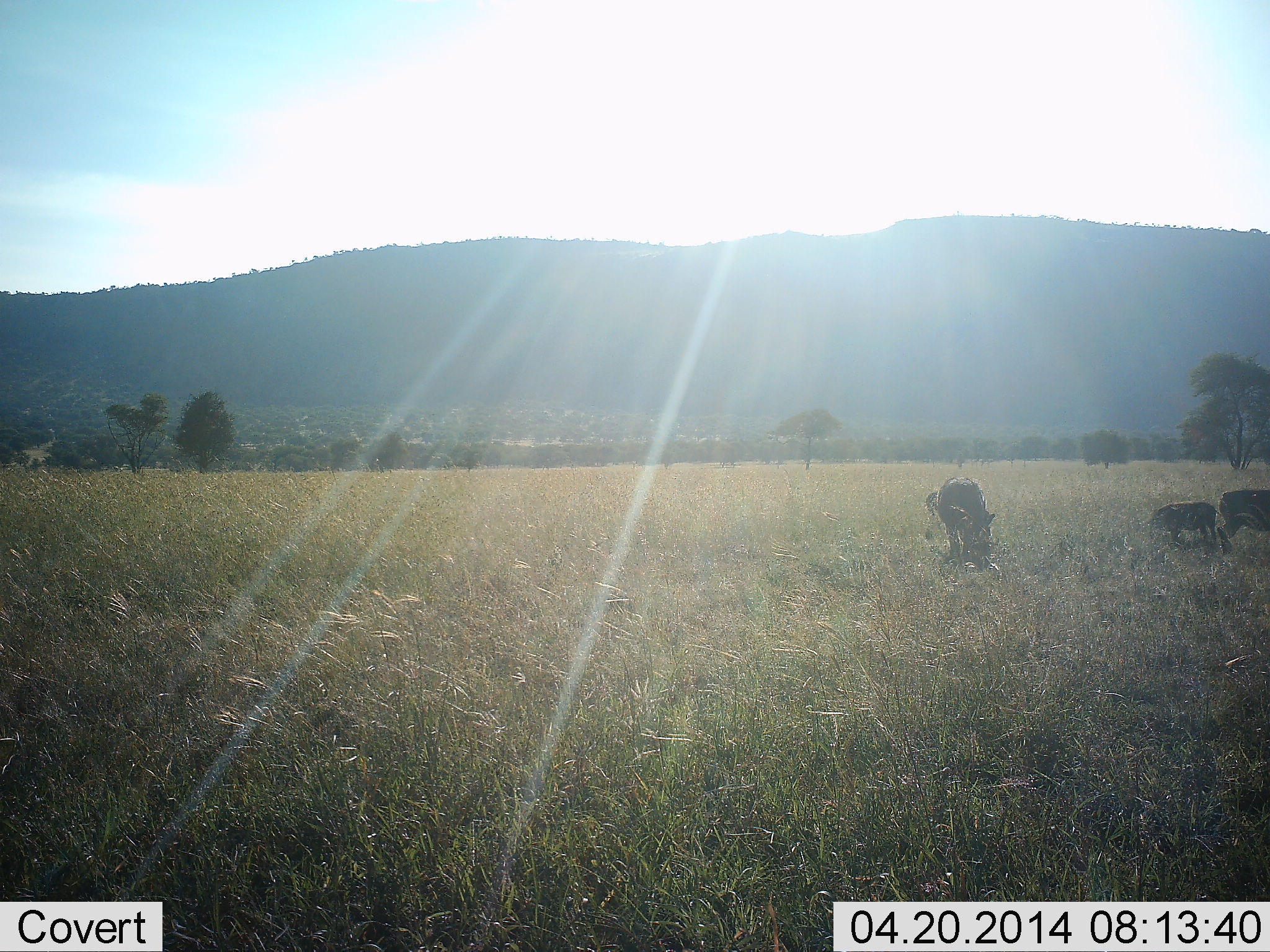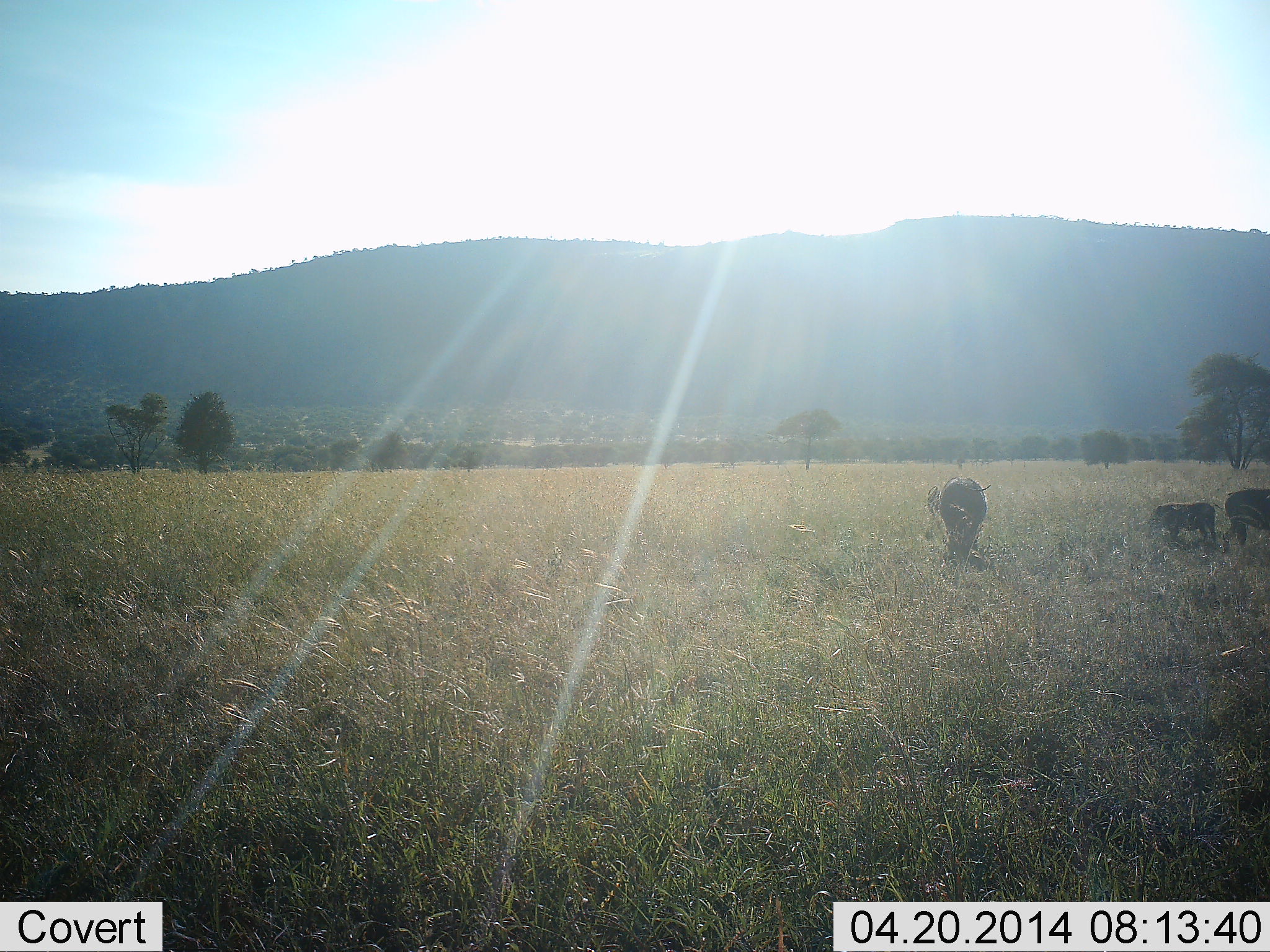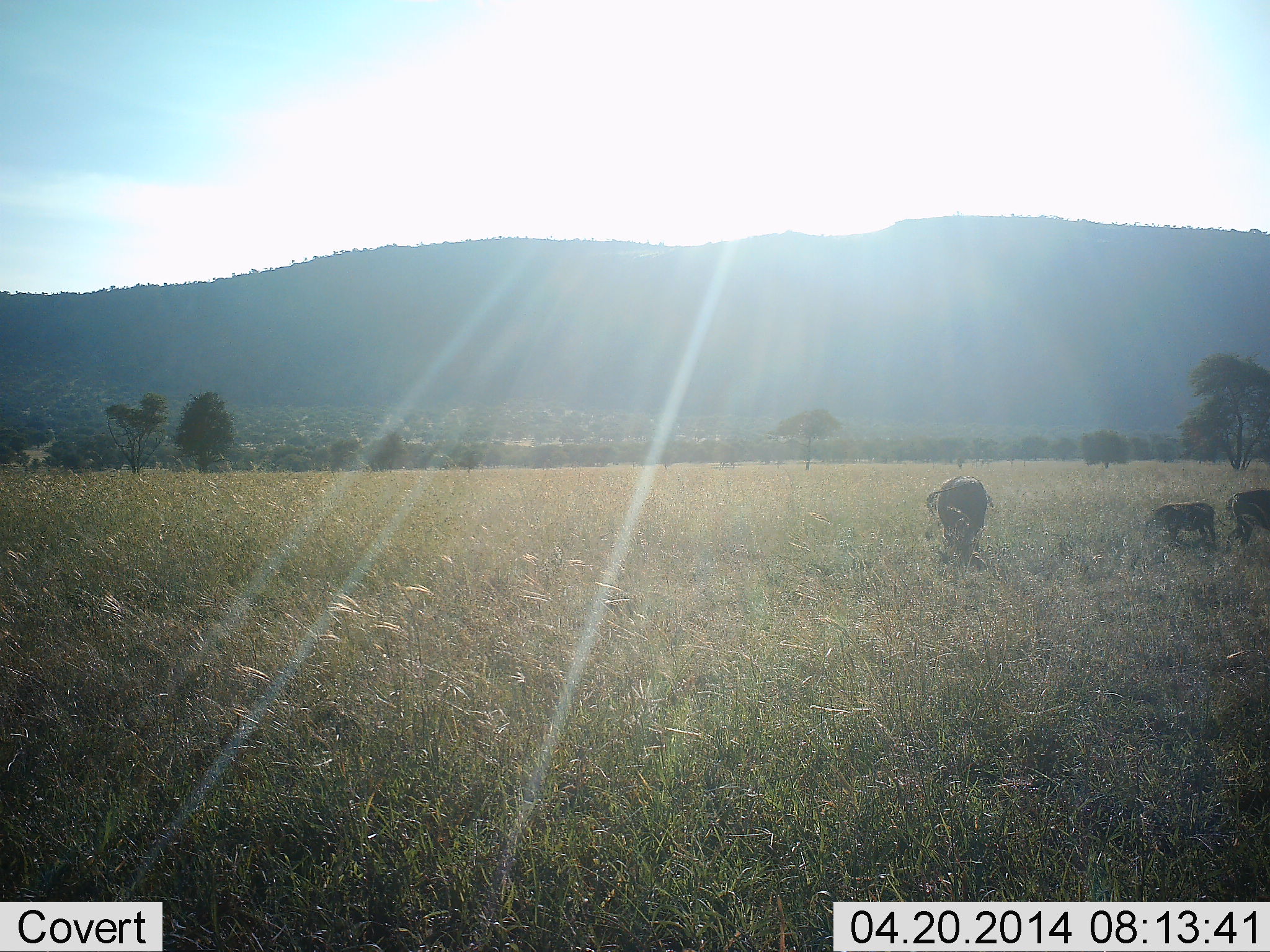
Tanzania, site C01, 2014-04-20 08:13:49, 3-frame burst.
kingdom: Animalia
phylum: Chordata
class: Mammalia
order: Artiodactyla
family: Suidae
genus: Phacochoerus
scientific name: Phacochoerus africanus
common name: warthog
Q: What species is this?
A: Warthog (Phacochoerus africanus).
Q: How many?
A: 3.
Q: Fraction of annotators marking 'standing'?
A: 20%.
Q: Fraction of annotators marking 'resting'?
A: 0%.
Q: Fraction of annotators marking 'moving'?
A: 20%.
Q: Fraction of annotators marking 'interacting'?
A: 0%.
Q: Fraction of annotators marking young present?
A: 80%.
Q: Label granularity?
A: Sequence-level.